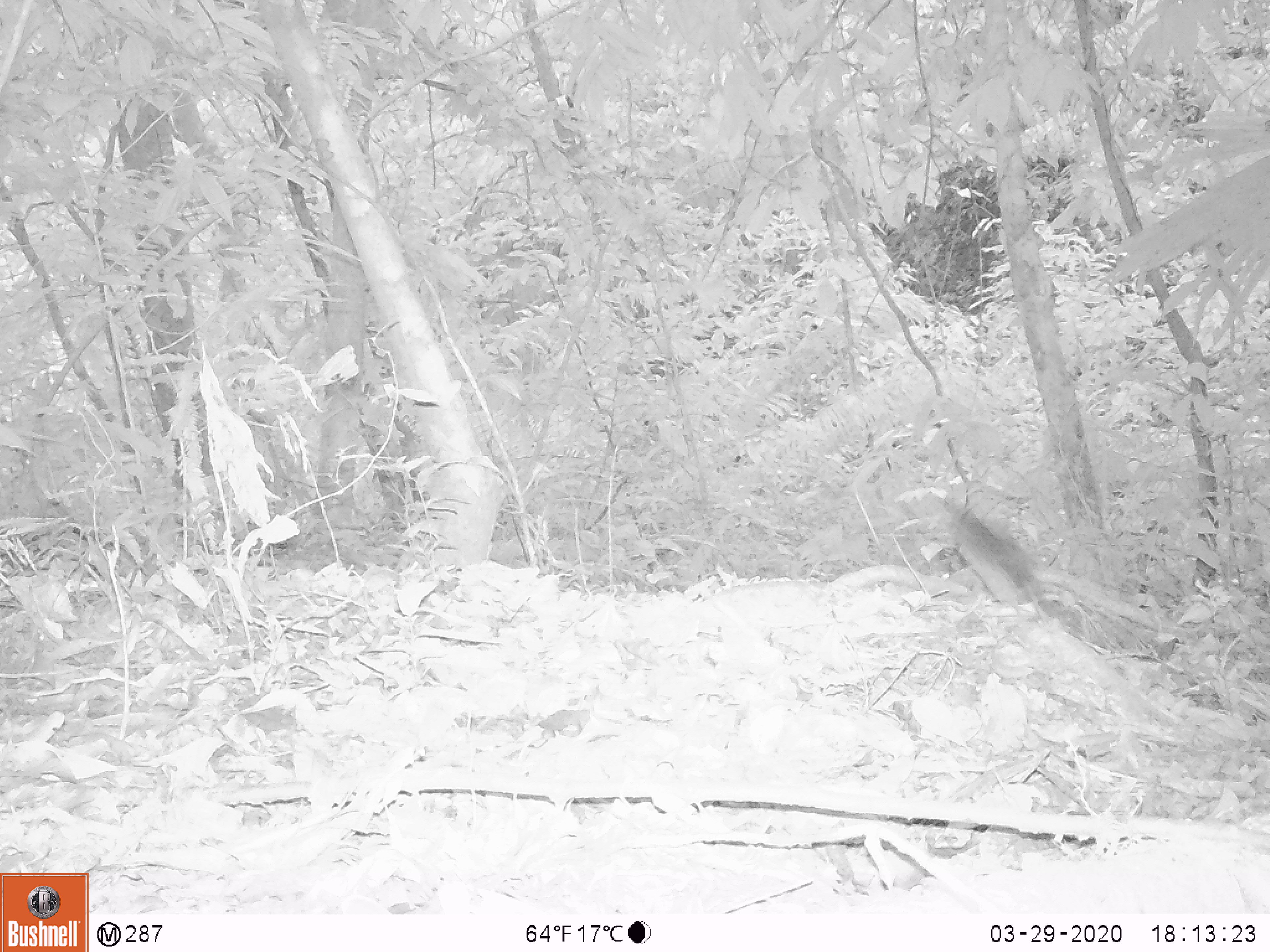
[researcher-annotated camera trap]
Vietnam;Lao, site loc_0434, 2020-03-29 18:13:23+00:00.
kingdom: Animalia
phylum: Chordata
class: Mammalia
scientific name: Mammalia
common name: mammal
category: unidentified small mammal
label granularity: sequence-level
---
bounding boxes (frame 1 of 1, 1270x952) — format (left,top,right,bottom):
unidentified small mammal: (946,505,1067,624)